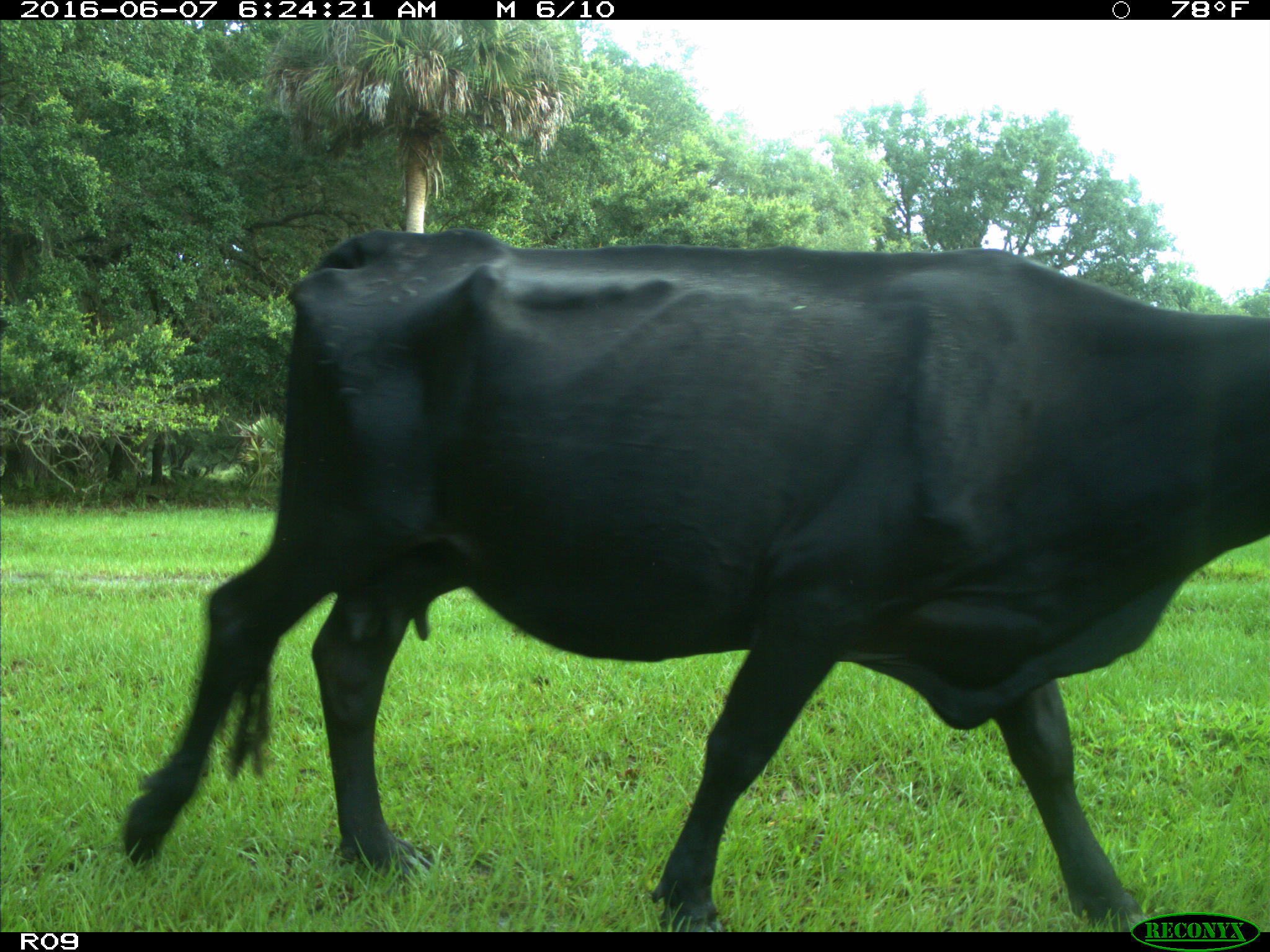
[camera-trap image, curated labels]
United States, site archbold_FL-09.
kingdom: Animalia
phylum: Chordata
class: Mammalia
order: Artiodactyla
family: Bovidae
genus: Bos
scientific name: Bos taurus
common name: domestic cow